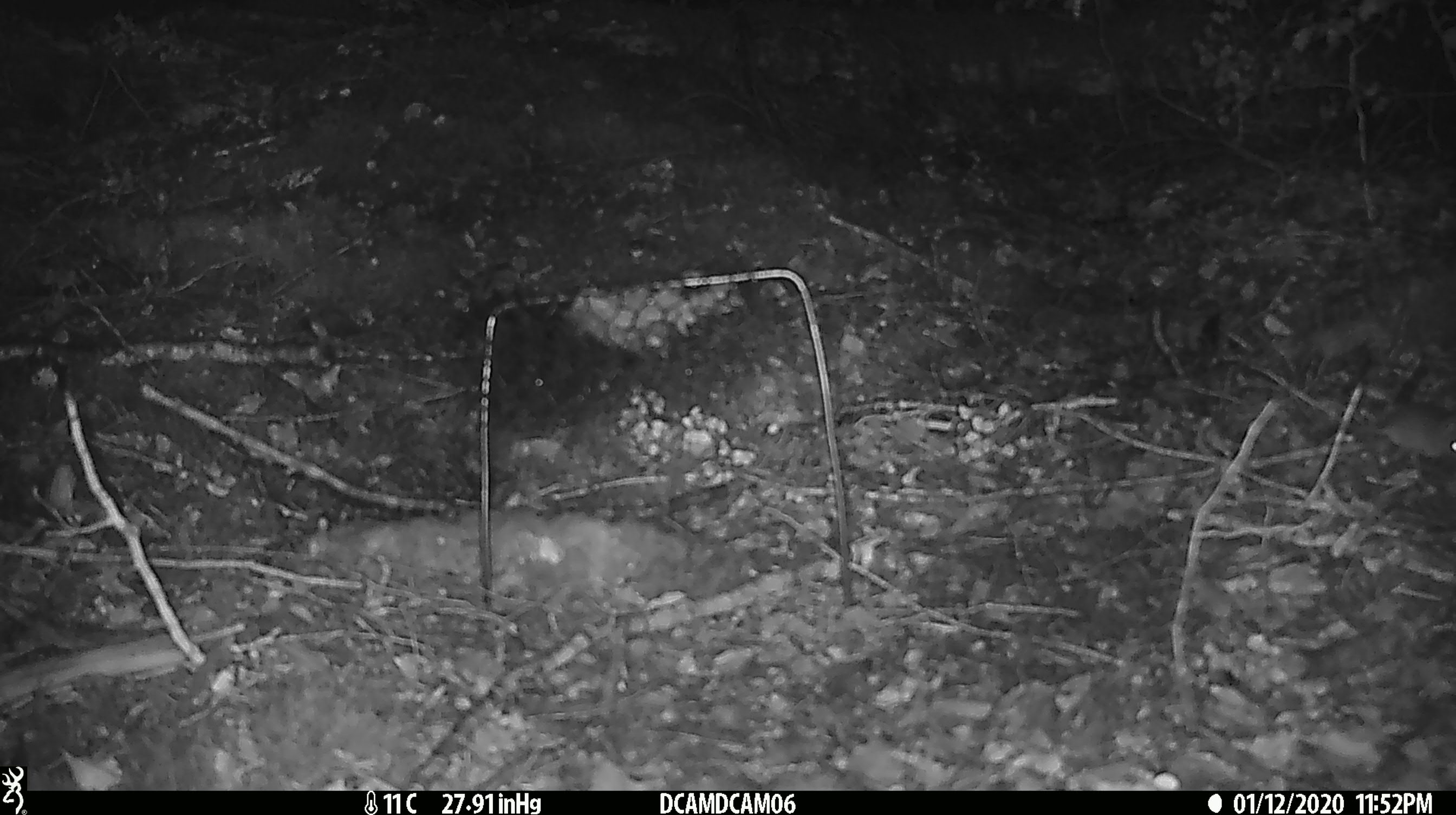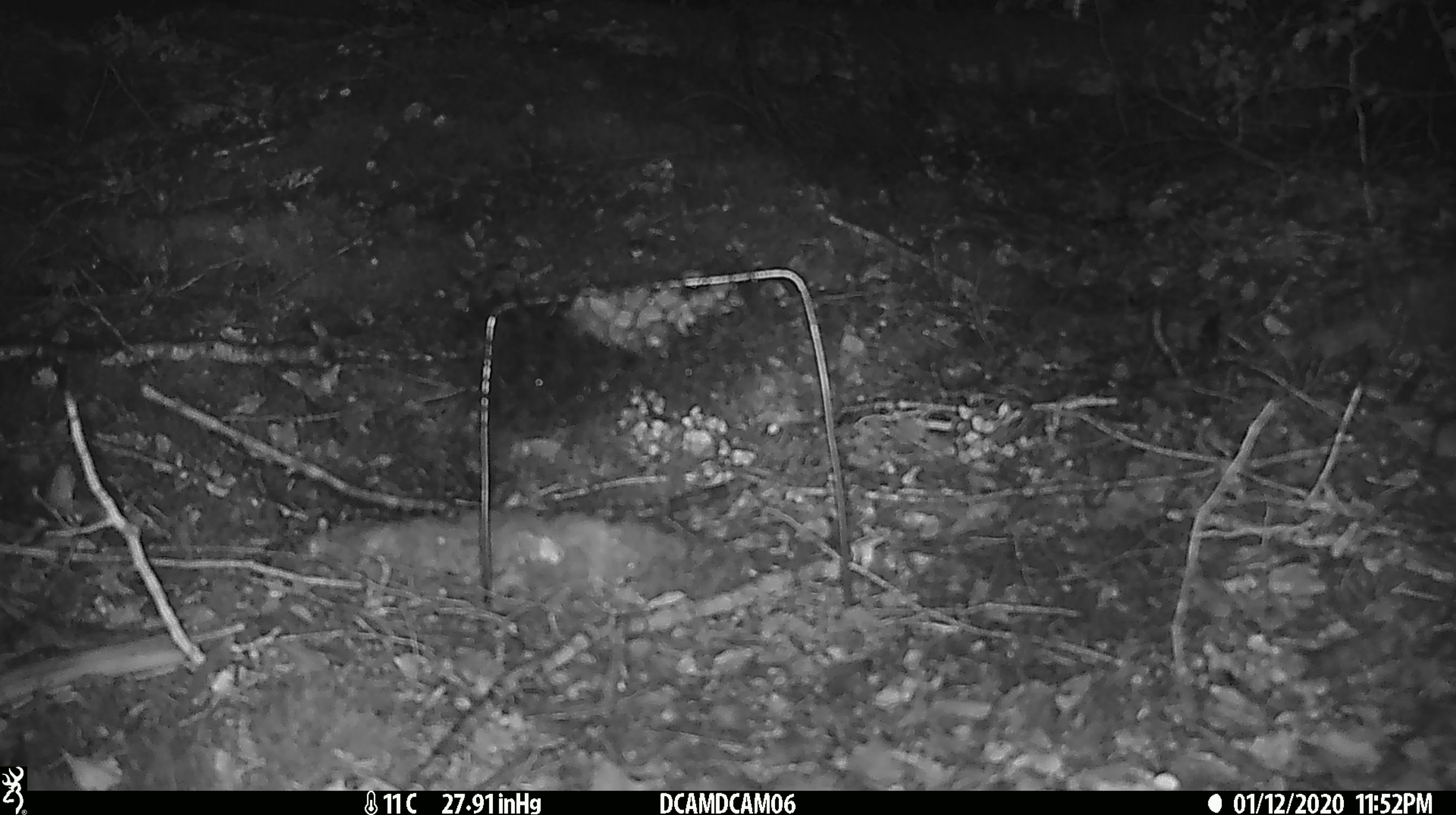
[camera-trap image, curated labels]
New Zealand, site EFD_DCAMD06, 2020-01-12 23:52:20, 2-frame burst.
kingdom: Animalia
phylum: Chordata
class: Mammalia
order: Rodentia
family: Muridae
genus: Mus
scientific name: Mus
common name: mouse